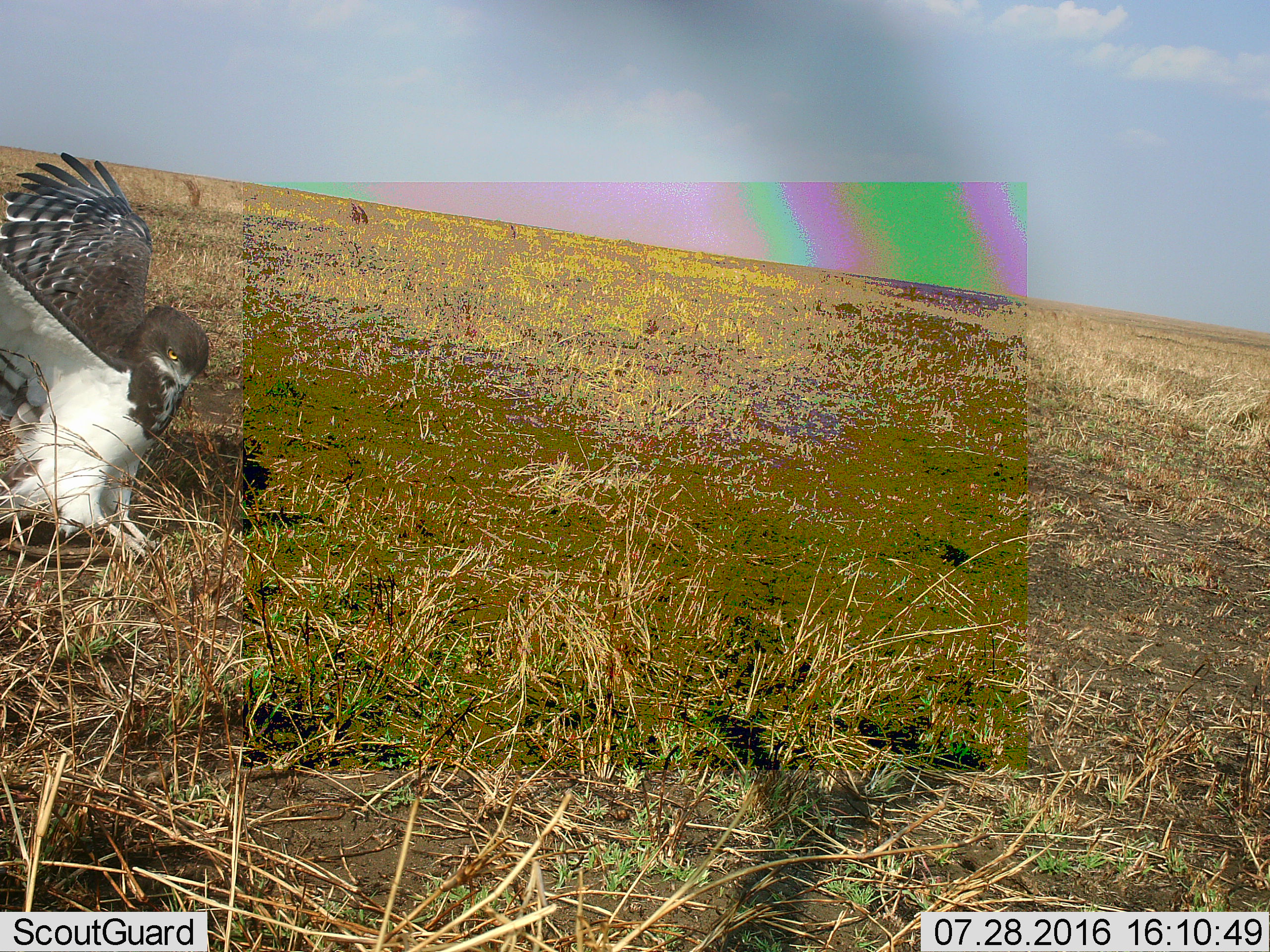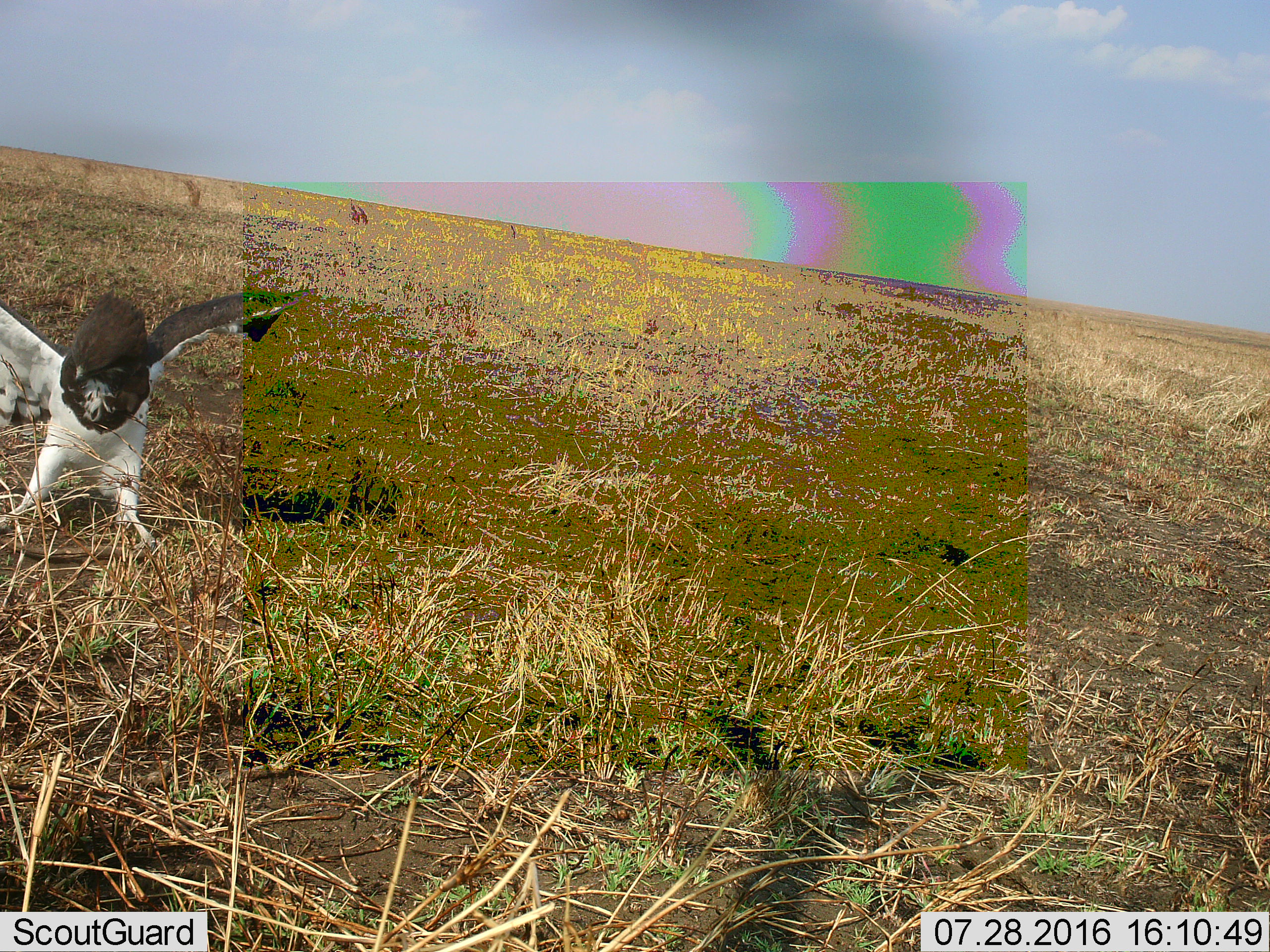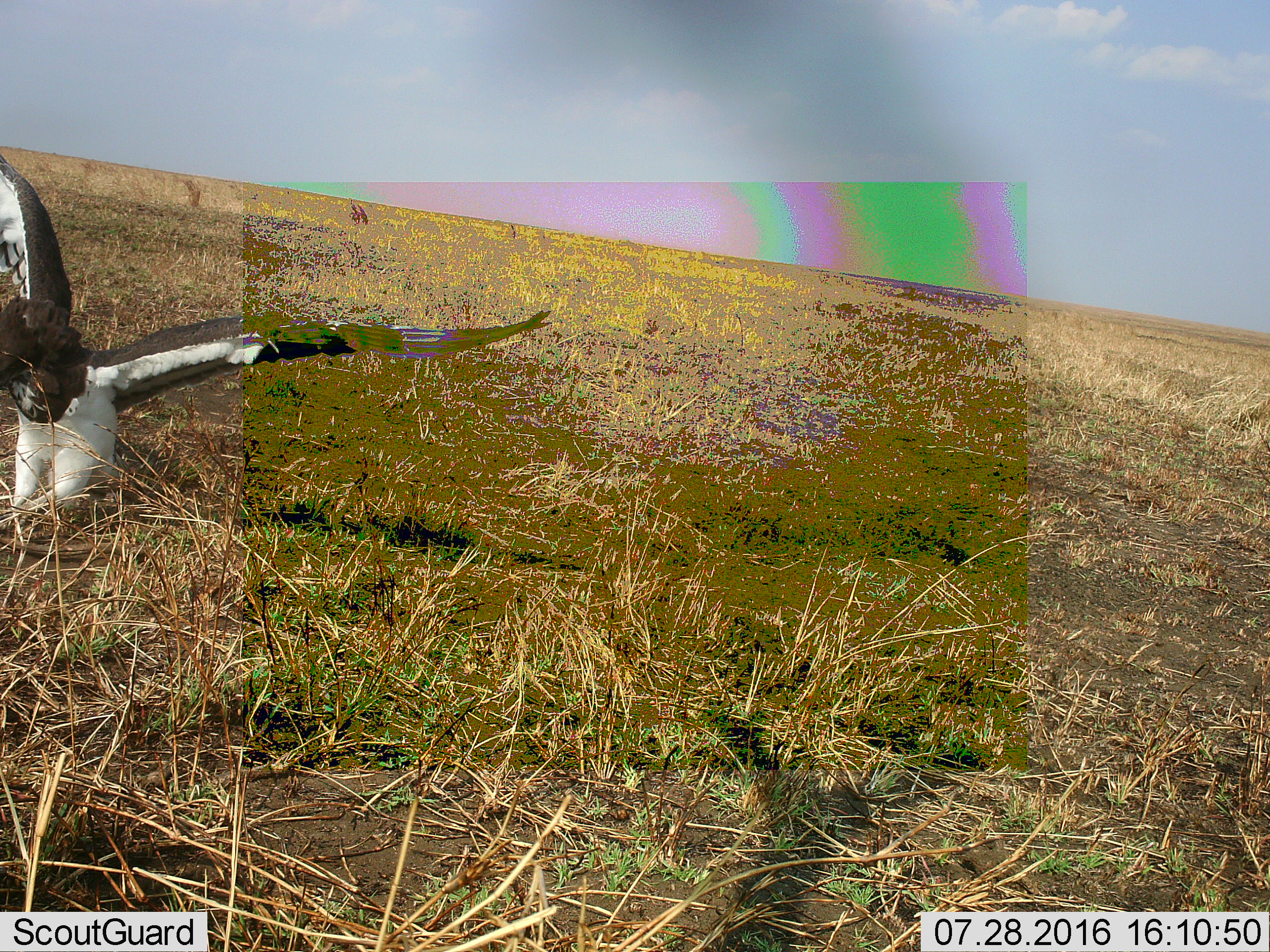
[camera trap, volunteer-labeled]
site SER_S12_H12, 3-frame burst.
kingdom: Animalia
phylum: Chordata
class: Aves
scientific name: Aves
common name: bird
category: birdother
Birdother (bird) (Aves), count 1. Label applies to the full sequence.